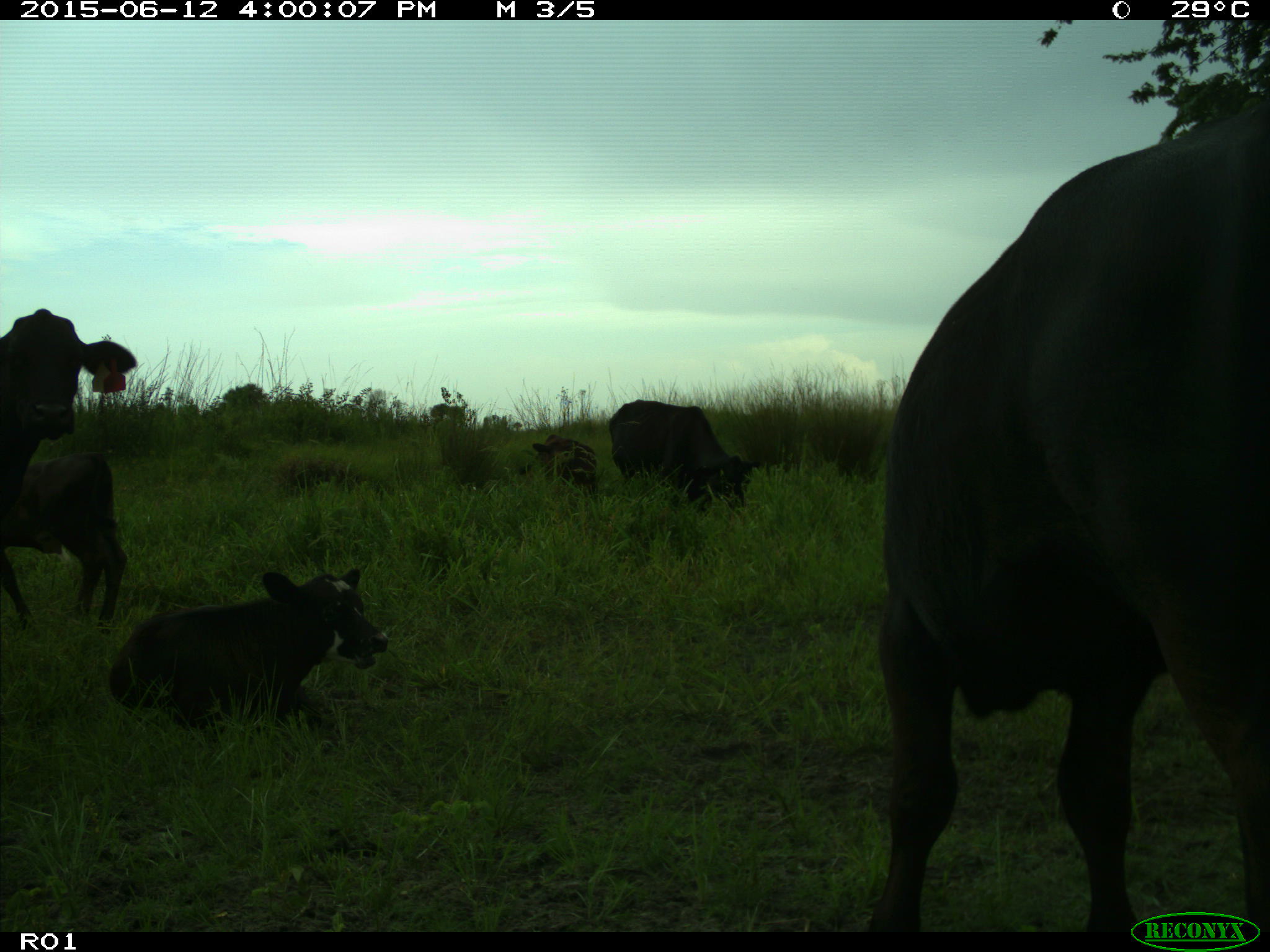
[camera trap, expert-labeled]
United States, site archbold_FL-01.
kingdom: Animalia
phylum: Chordata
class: Mammalia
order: Artiodactyla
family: Bovidae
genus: Bos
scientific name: Bos taurus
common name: domestic cow